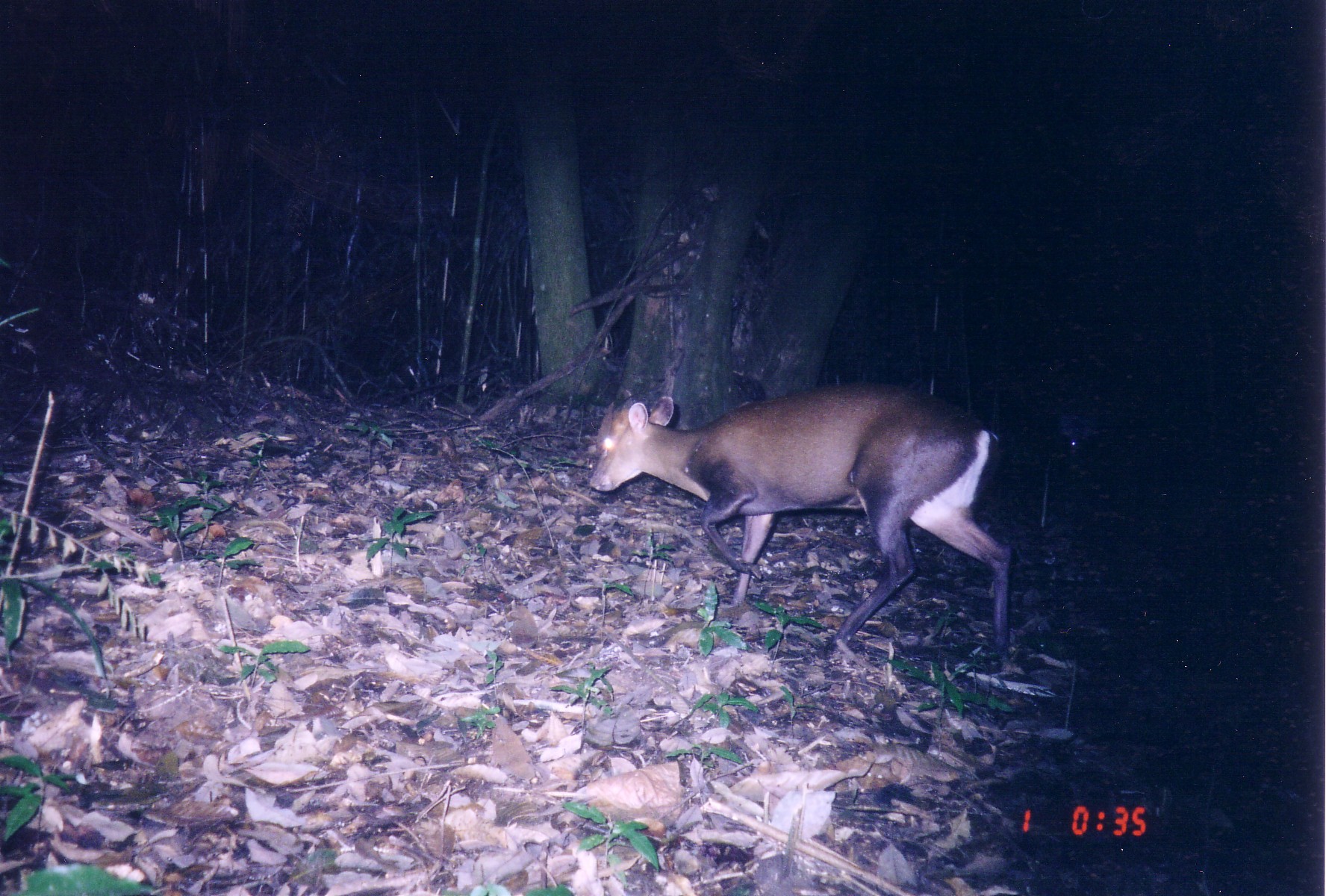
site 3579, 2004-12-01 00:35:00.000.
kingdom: Animalia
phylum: Chordata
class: Mammalia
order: Artiodactyla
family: Cervidae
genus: Muntiacus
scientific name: Muntiacus rooseveltorum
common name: roosevelts' muntjac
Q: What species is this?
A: Muntiacus rooseveltorum (roosevelts' muntjac).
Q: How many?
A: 1.